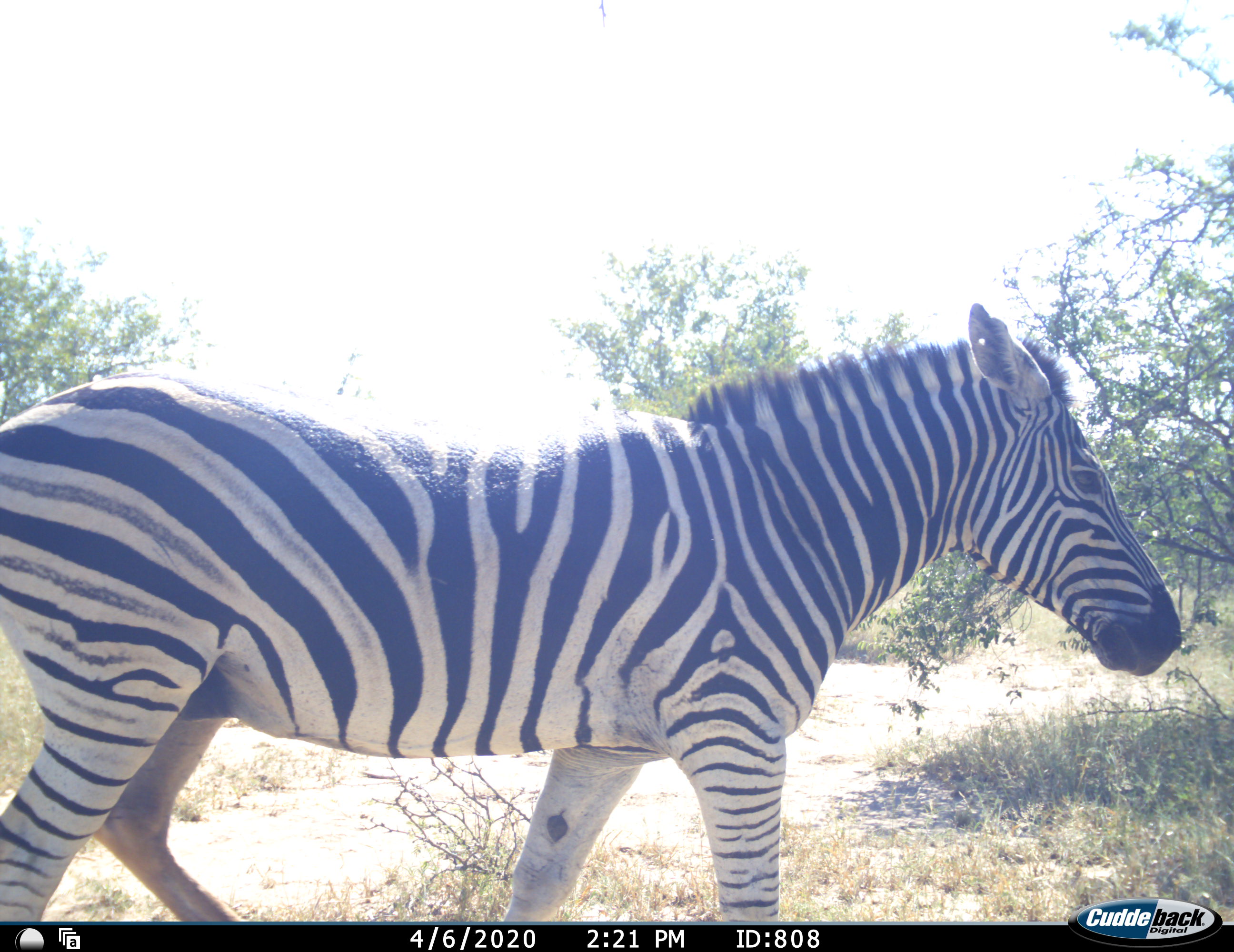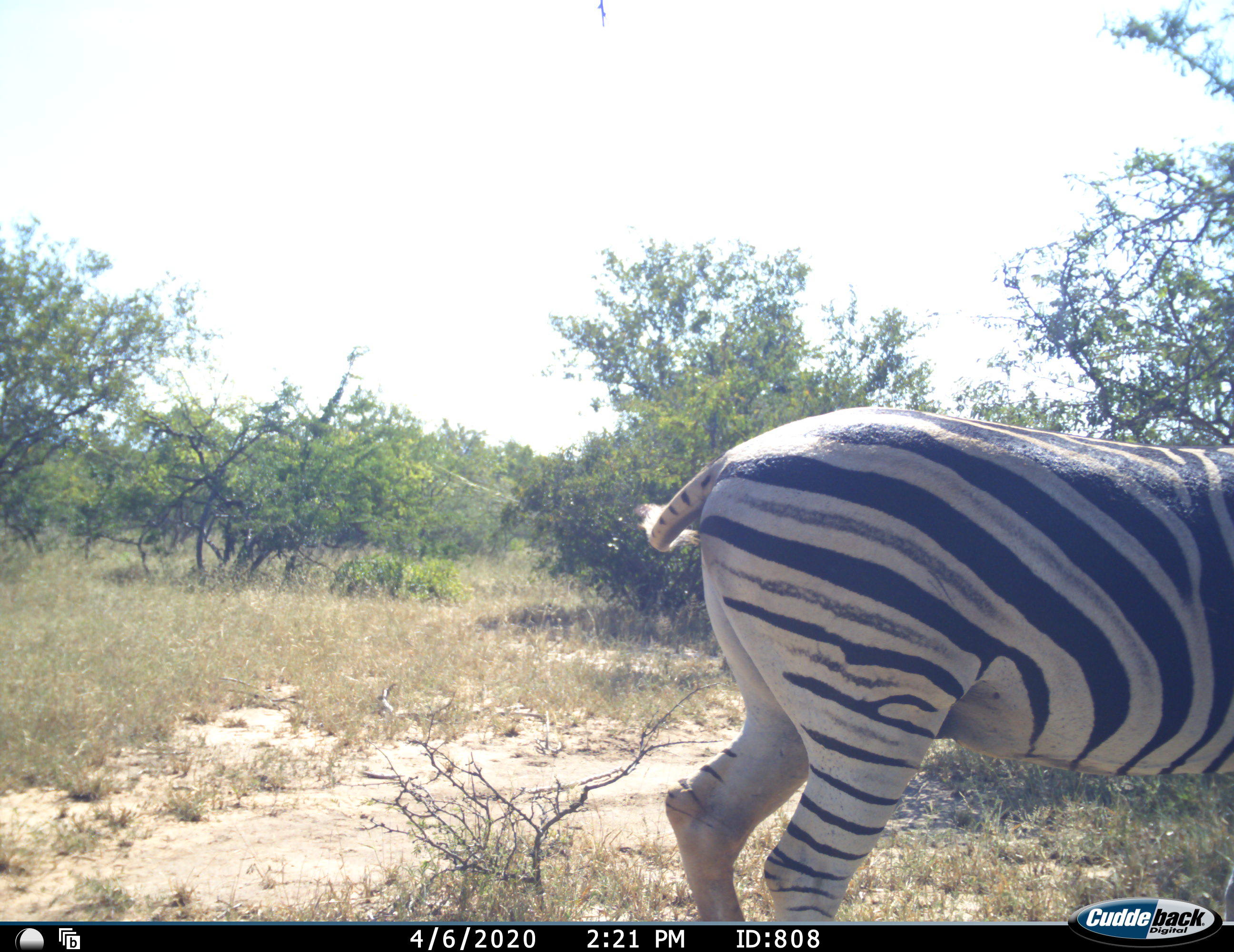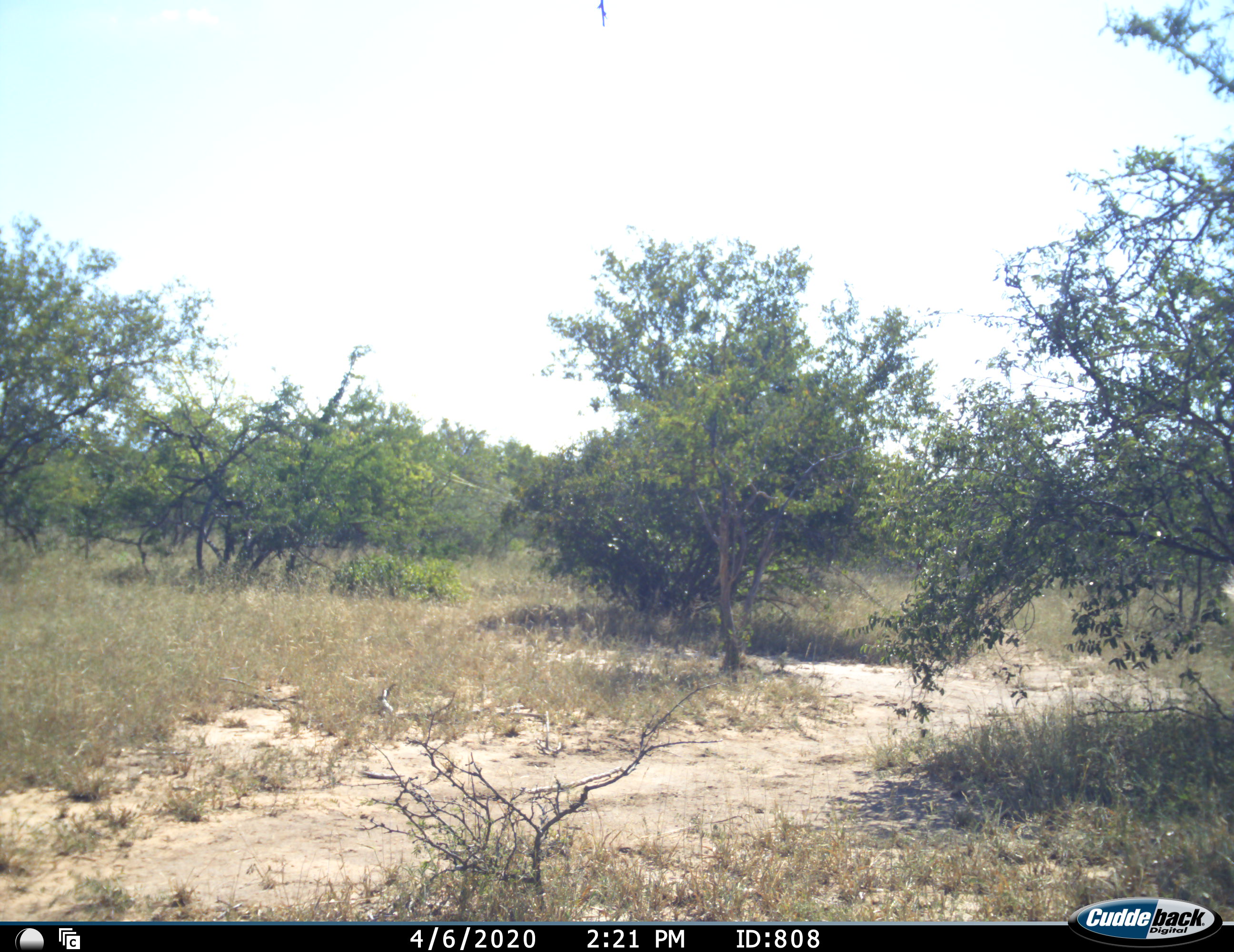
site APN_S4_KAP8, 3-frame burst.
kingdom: Animalia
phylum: Chordata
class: Mammalia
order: Perissodactyla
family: Equidae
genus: Equus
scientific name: Equus quagga burchellii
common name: burchell's zebra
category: zebraburchells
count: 1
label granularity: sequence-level